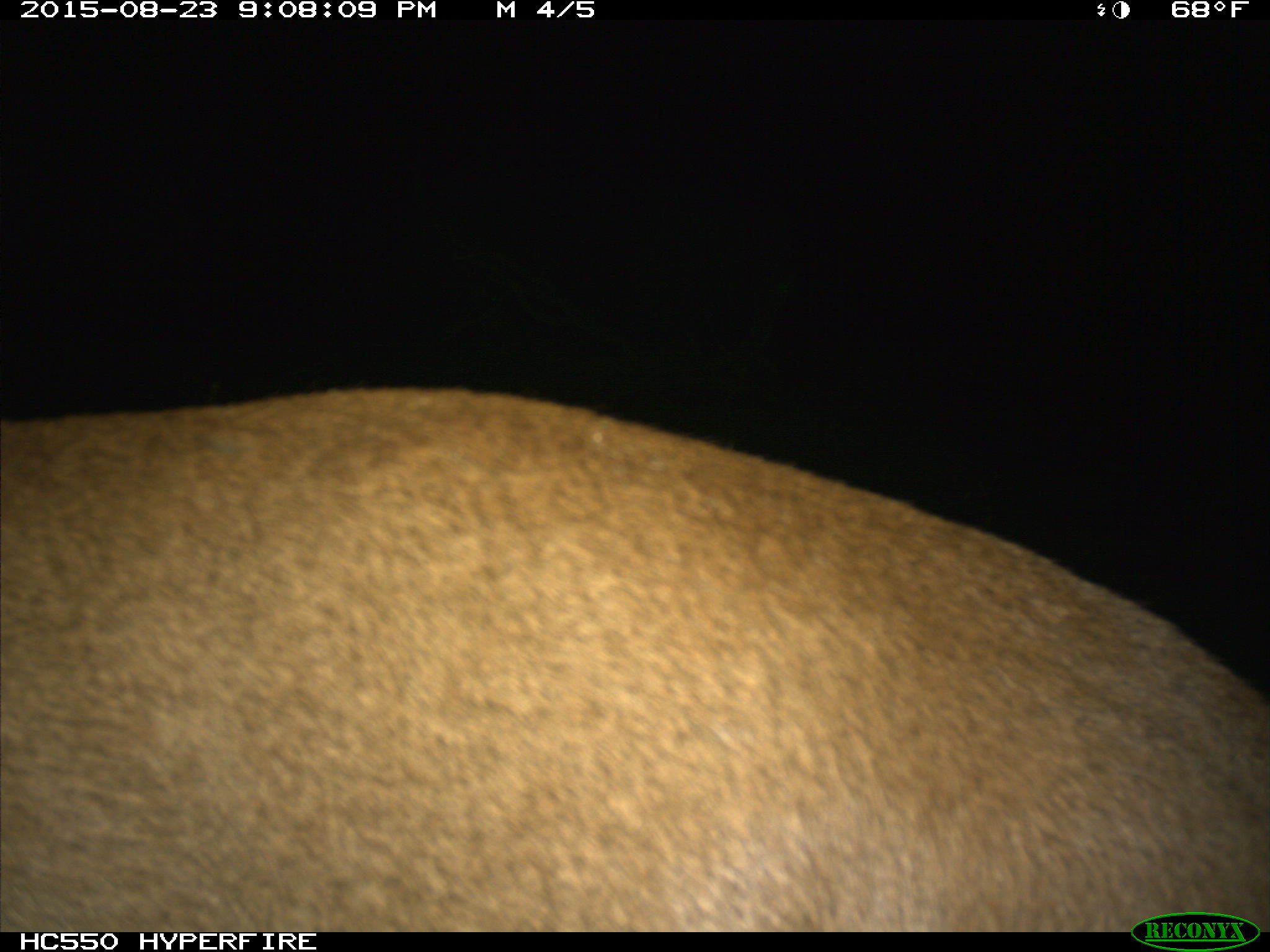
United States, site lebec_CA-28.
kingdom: Animalia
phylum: Chordata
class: Mammalia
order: Carnivora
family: Felidae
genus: Puma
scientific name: Puma concolor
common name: mountain lion